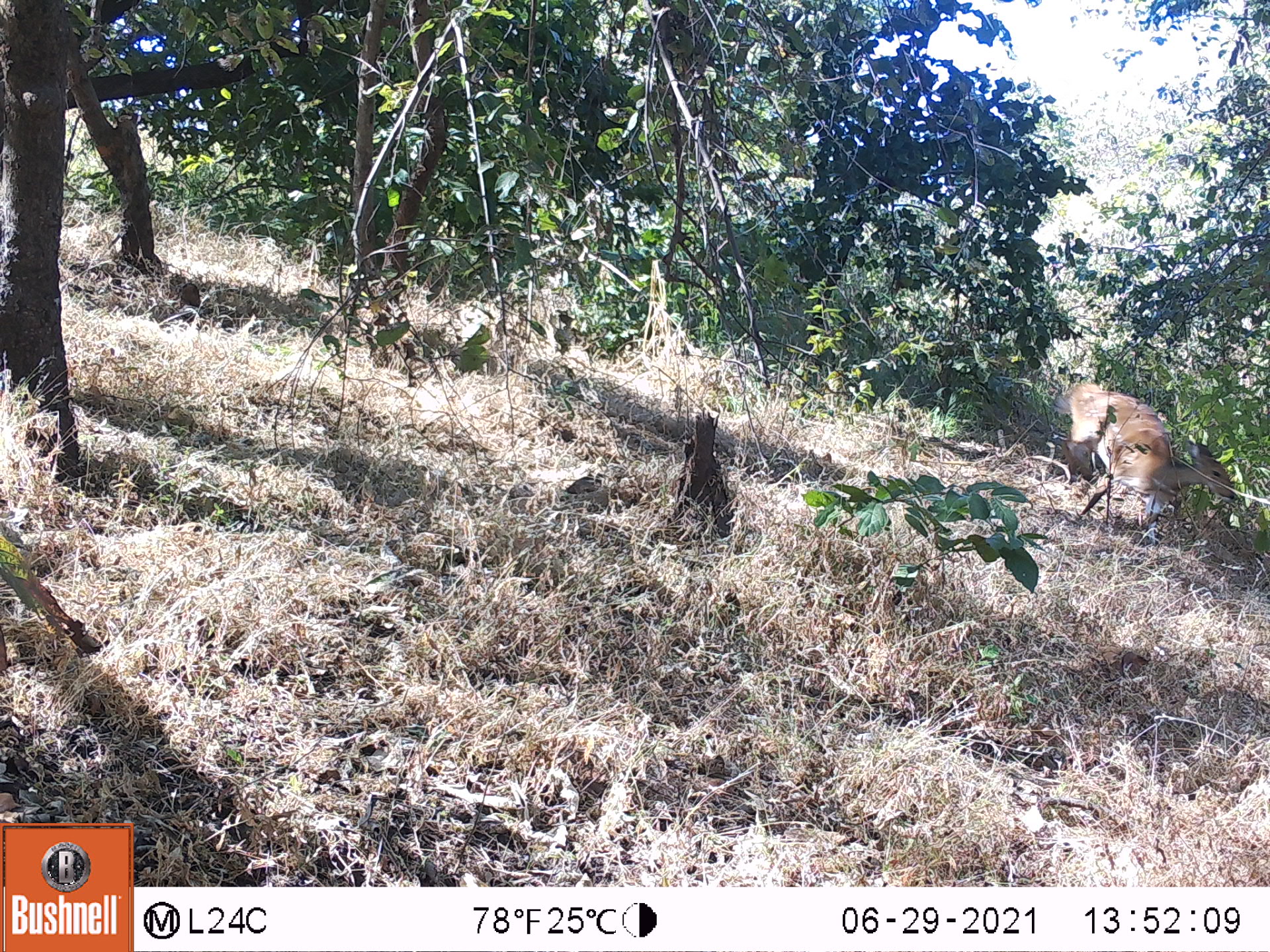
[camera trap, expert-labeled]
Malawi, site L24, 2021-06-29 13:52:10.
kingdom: Animalia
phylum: Chordata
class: Mammalia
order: Artiodactyla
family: Bovidae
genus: Tragelaphus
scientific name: Tragelaphus sylvaticus sylvaticus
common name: cape bushbuck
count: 1